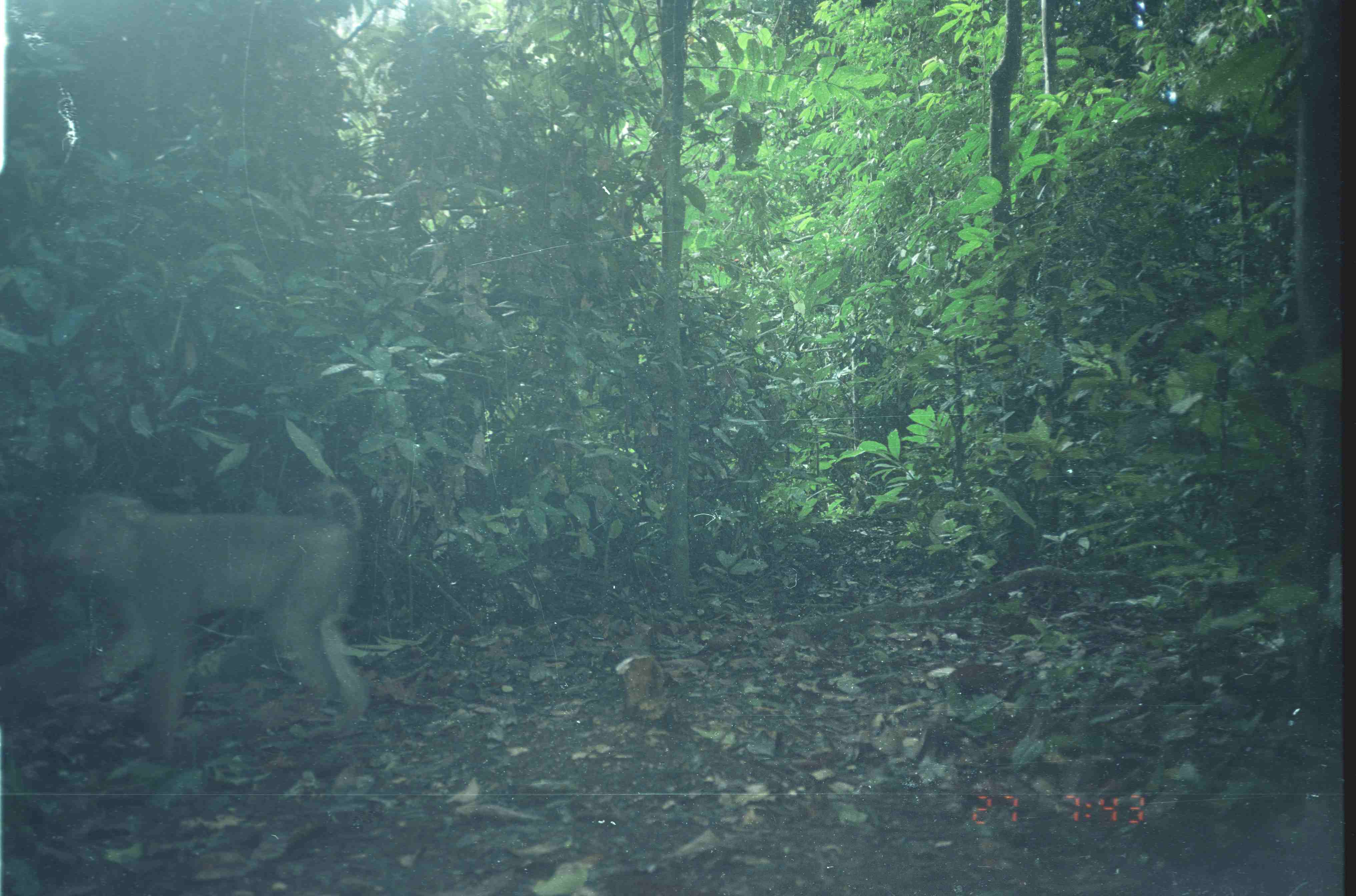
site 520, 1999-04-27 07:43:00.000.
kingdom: Animalia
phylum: Chordata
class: Mammalia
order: Primates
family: Cercopithecidae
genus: Macaca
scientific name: Macaca nemestrina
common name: southern pig-tailed macaque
Macaca nemestrina (southern pig-tailed macaque), count 1.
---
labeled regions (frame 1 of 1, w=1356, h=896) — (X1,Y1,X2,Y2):
macaca nemestrina: (40,487,367,770)